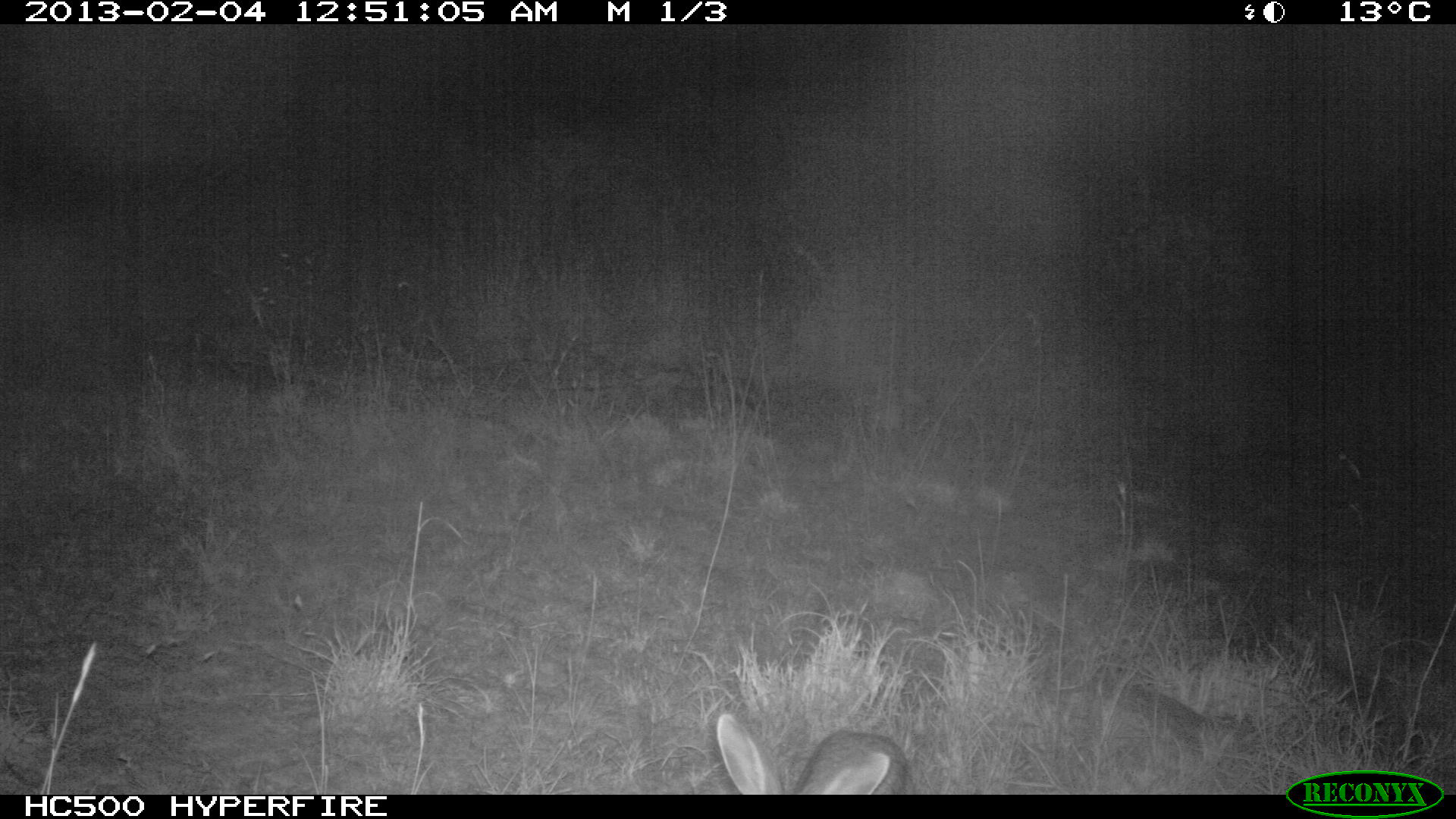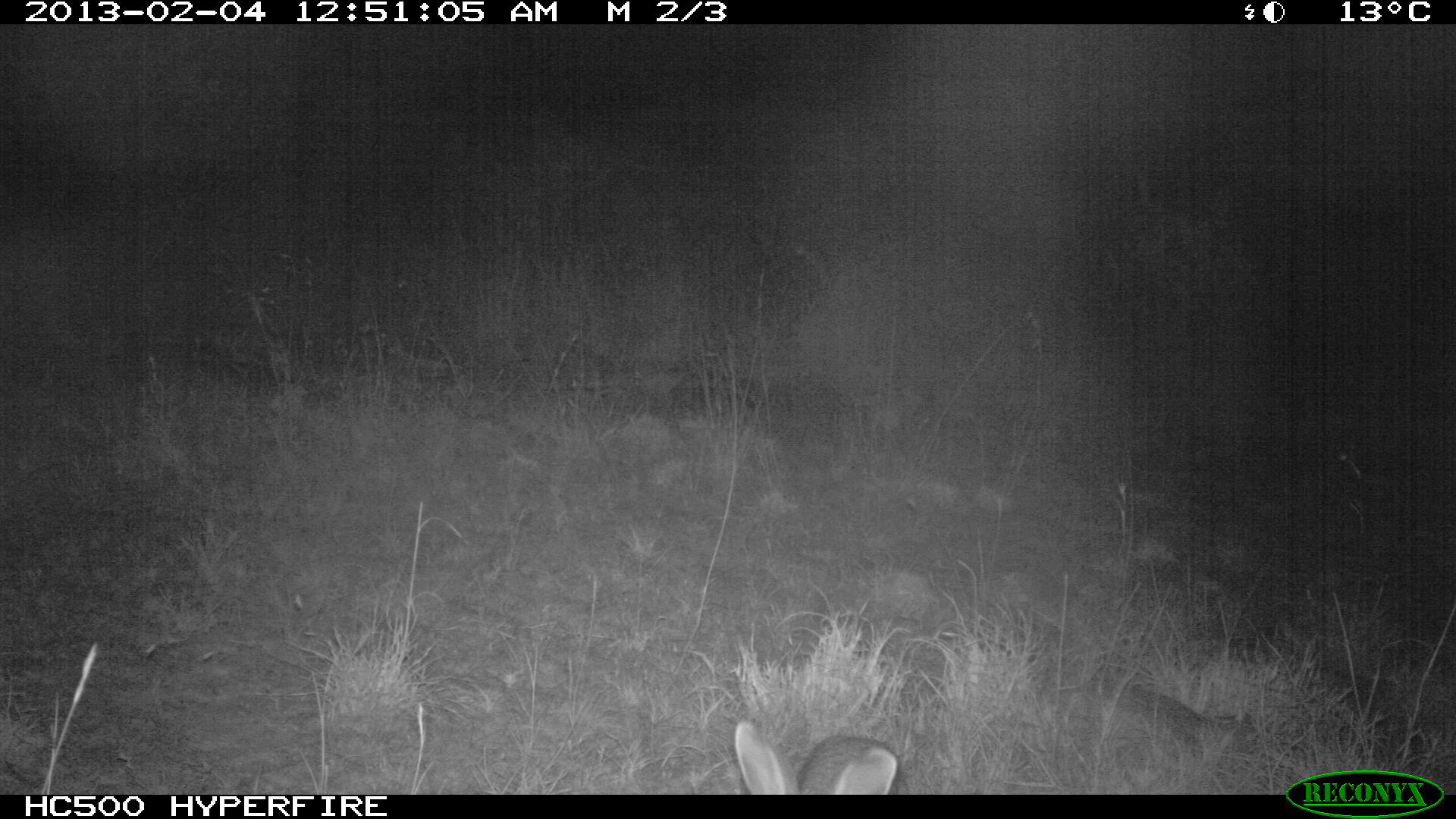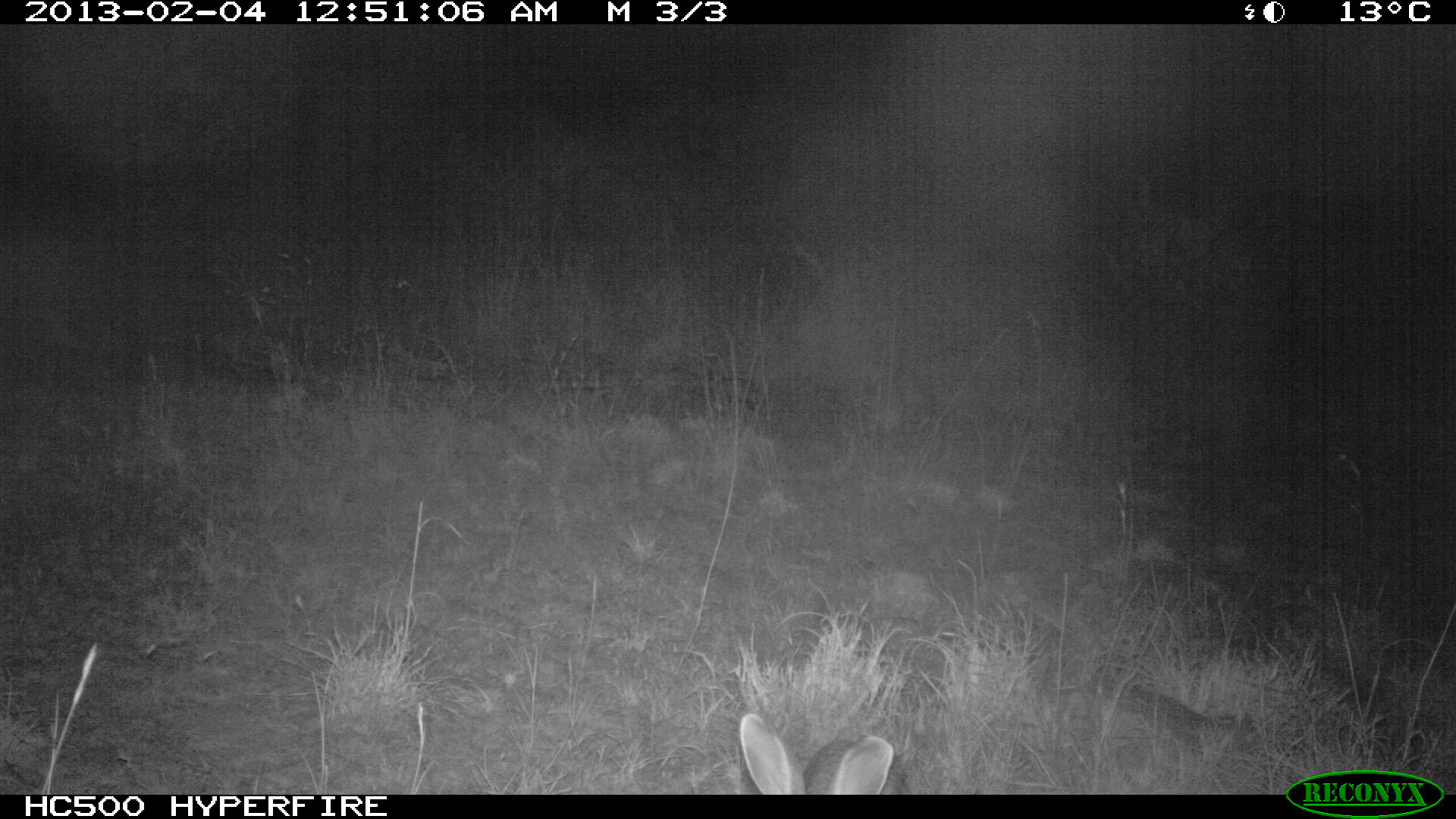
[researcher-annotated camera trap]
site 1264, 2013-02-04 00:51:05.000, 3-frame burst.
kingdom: Animalia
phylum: Chordata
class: Mammalia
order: Lagomorpha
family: Leporidae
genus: Lepus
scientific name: Lepus saxatilis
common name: scrub hare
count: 1